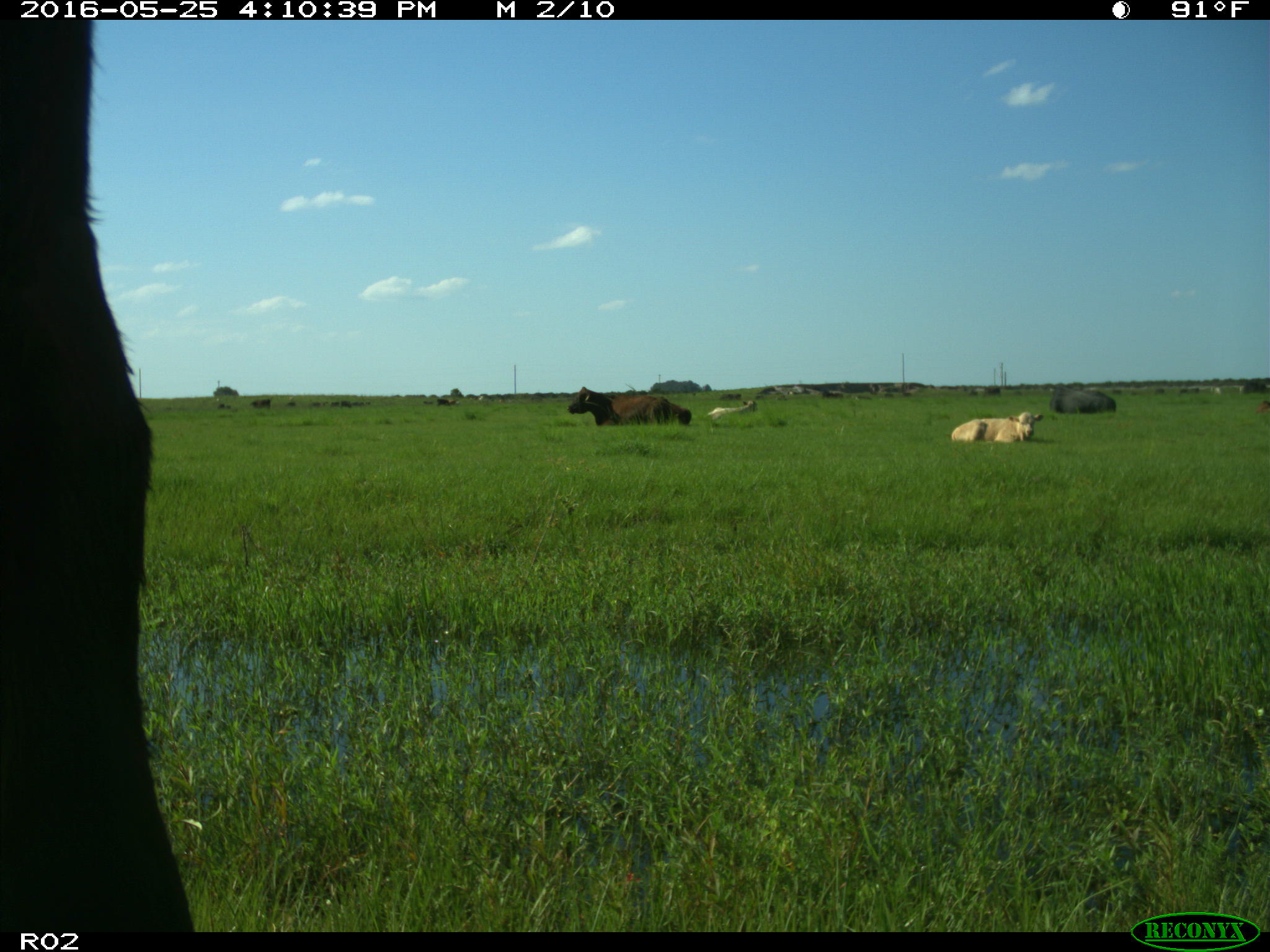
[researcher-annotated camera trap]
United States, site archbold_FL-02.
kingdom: Animalia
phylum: Chordata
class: Mammalia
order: Artiodactyla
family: Bovidae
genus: Bos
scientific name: Bos taurus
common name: domestic cow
Bos taurus (domestic cow).